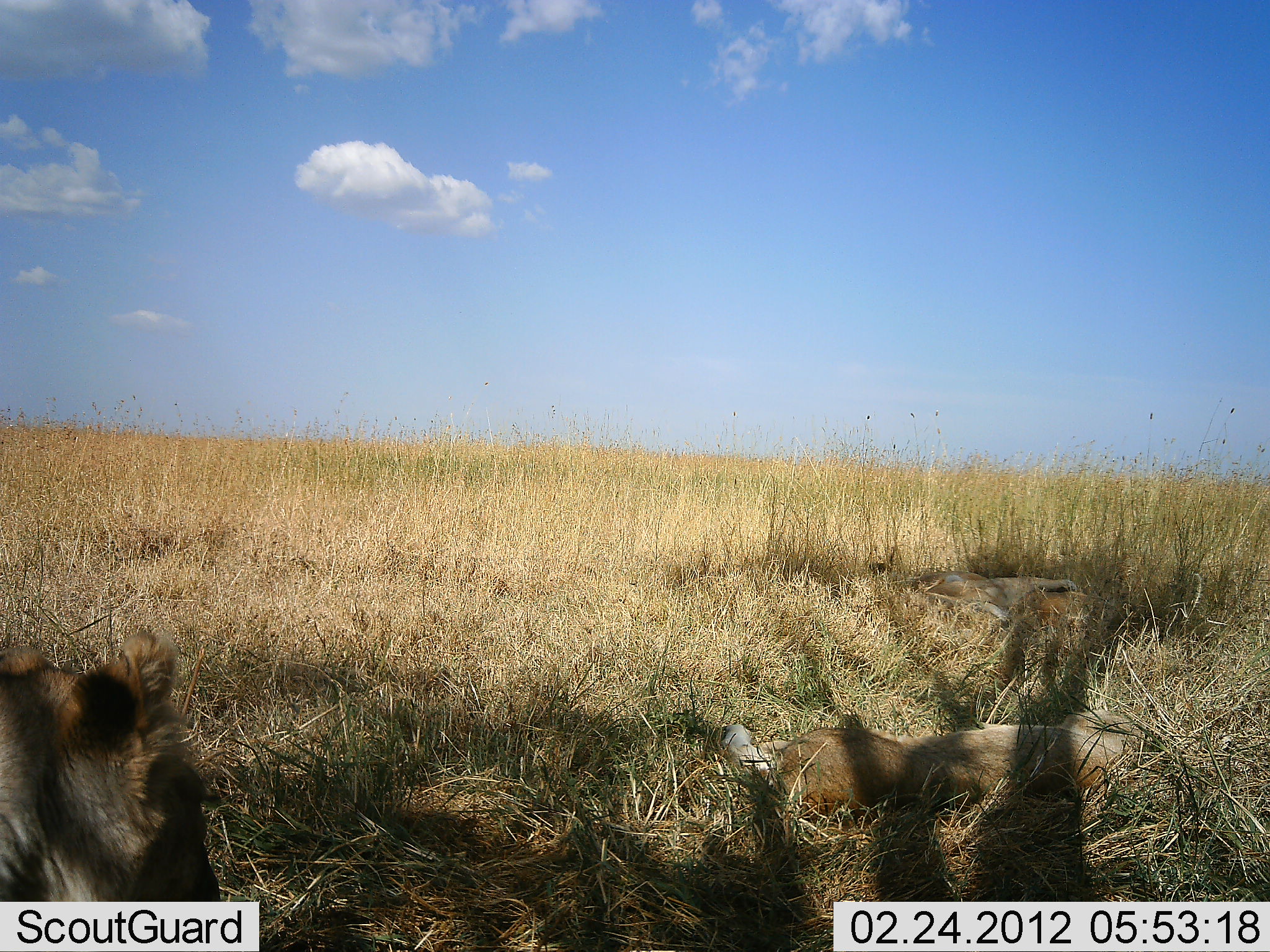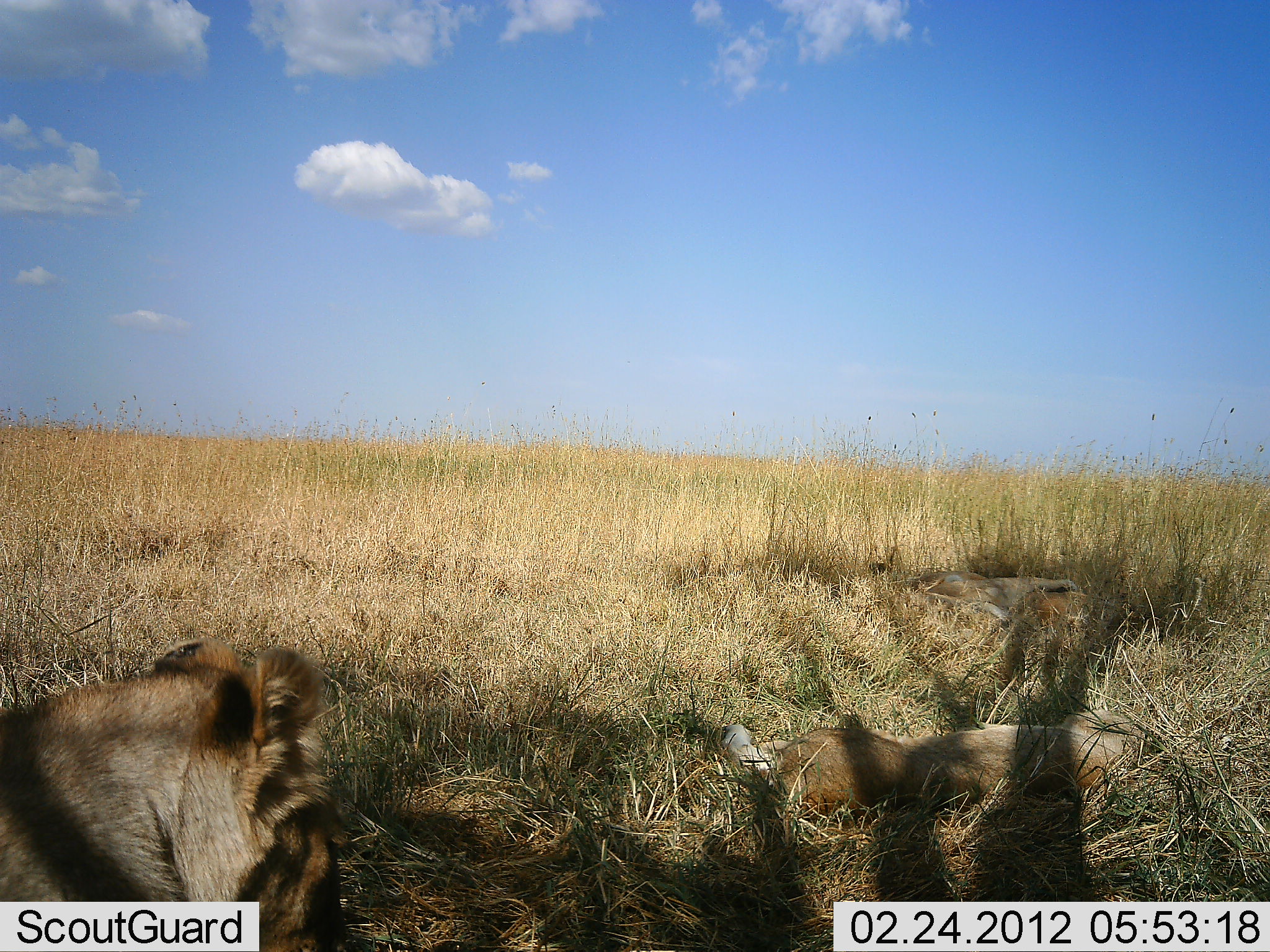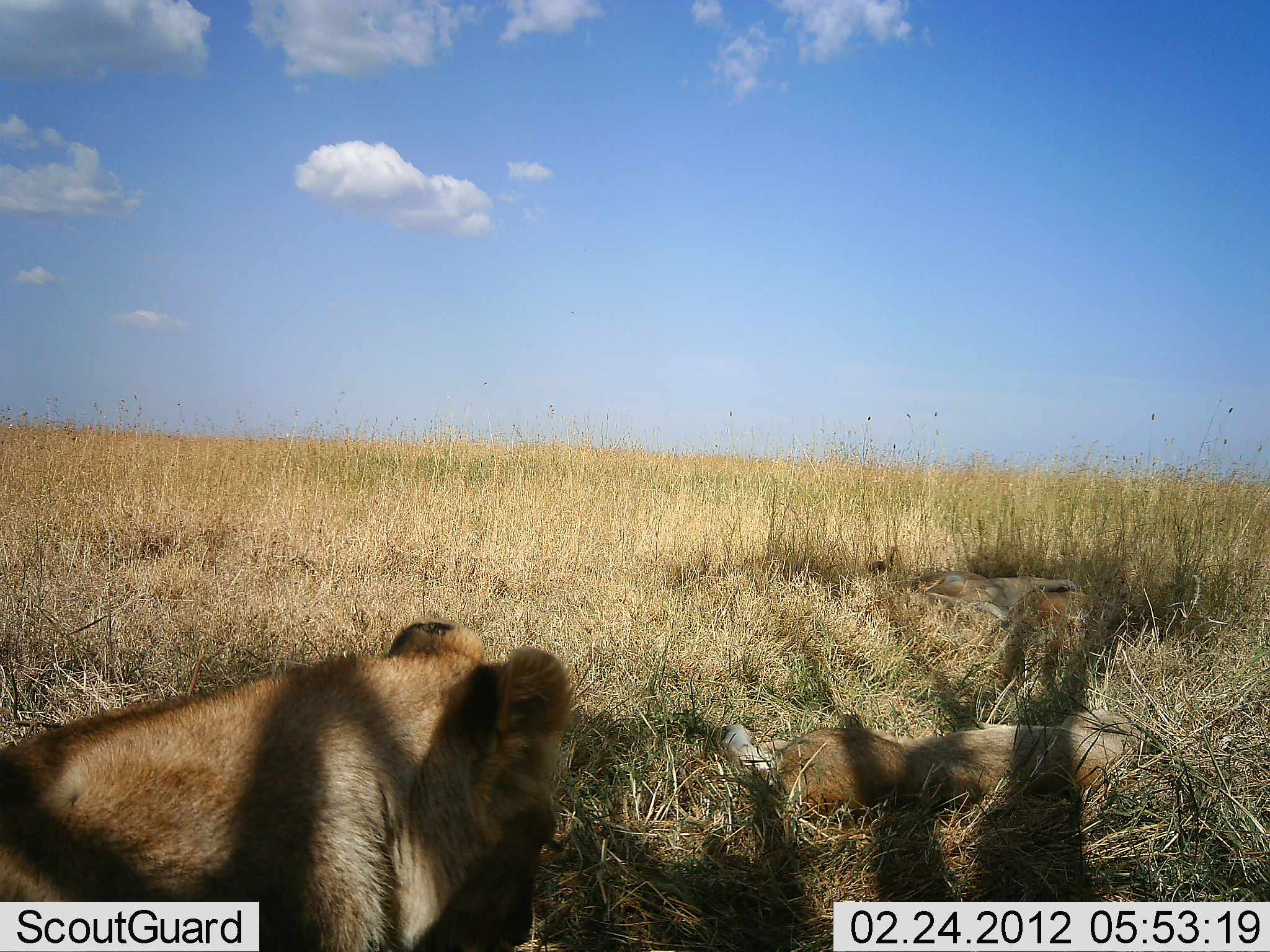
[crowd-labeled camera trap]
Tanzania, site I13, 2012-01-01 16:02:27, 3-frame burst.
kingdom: Animalia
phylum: Chordata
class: Mammalia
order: Carnivora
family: Felidae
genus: Panthera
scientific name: Panthera leo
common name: lion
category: lionfemale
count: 3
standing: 0%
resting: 96%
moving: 42%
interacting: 4%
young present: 23%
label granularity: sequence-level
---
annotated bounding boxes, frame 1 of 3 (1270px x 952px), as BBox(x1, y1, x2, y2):
animal: BBox(0, 632, 223, 952); BBox(718, 710, 1150, 827); BBox(872, 563, 1078, 625); BBox(971, 589, 1137, 644)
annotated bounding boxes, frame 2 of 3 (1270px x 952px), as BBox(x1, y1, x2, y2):
animal: BBox(1, 642, 339, 952); BBox(718, 710, 1150, 827); BBox(872, 563, 1078, 625); BBox(971, 589, 1137, 644)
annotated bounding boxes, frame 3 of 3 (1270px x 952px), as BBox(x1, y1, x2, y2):
animal: BBox(1, 617, 574, 952); BBox(720, 708, 1141, 826); BBox(871, 561, 1077, 623); BBox(971, 589, 1137, 644)